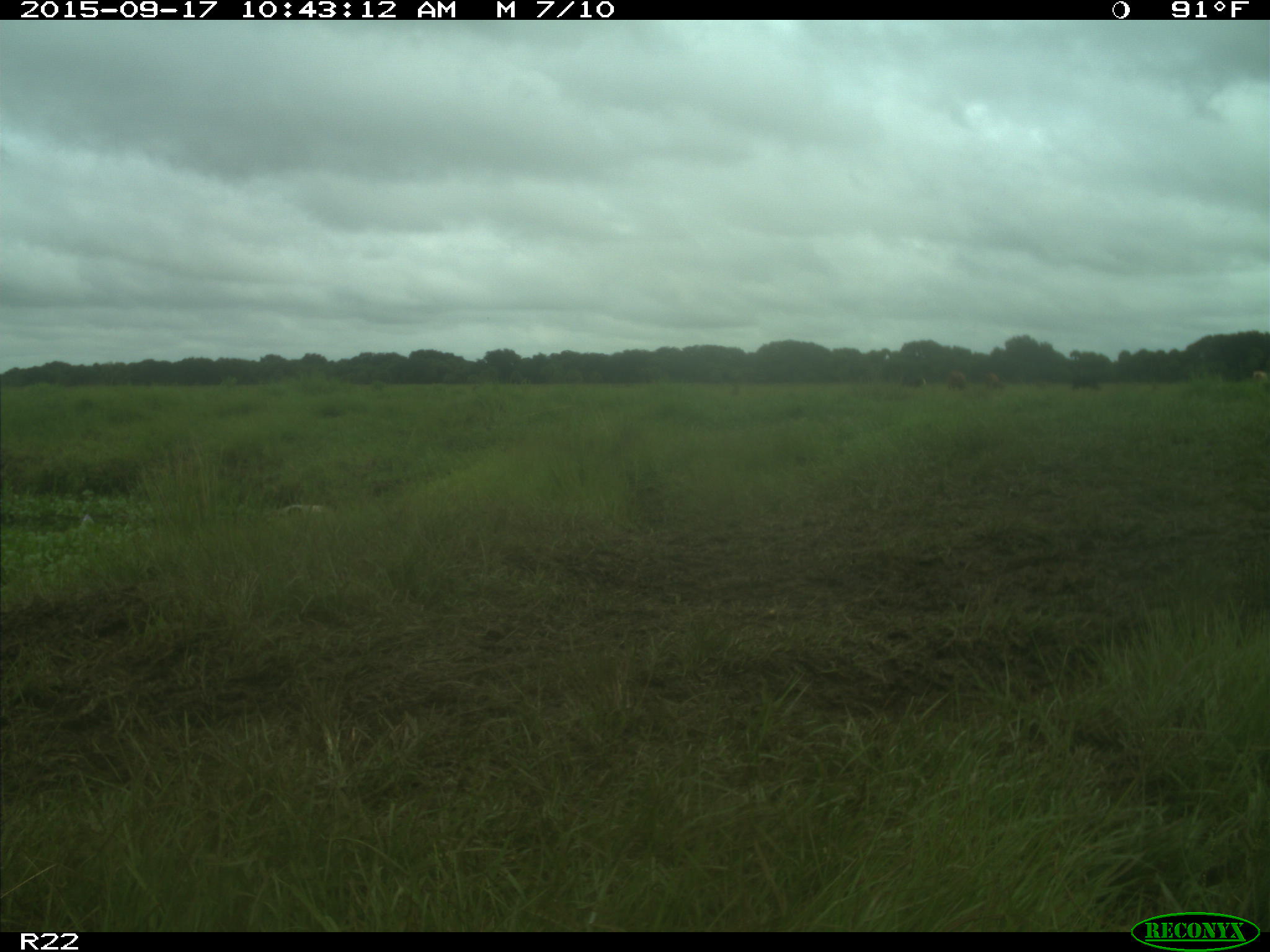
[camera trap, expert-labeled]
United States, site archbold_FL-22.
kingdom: Animalia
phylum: Chordata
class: Mammalia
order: Artiodactyla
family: Bovidae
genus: Bos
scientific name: Bos taurus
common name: domestic cow